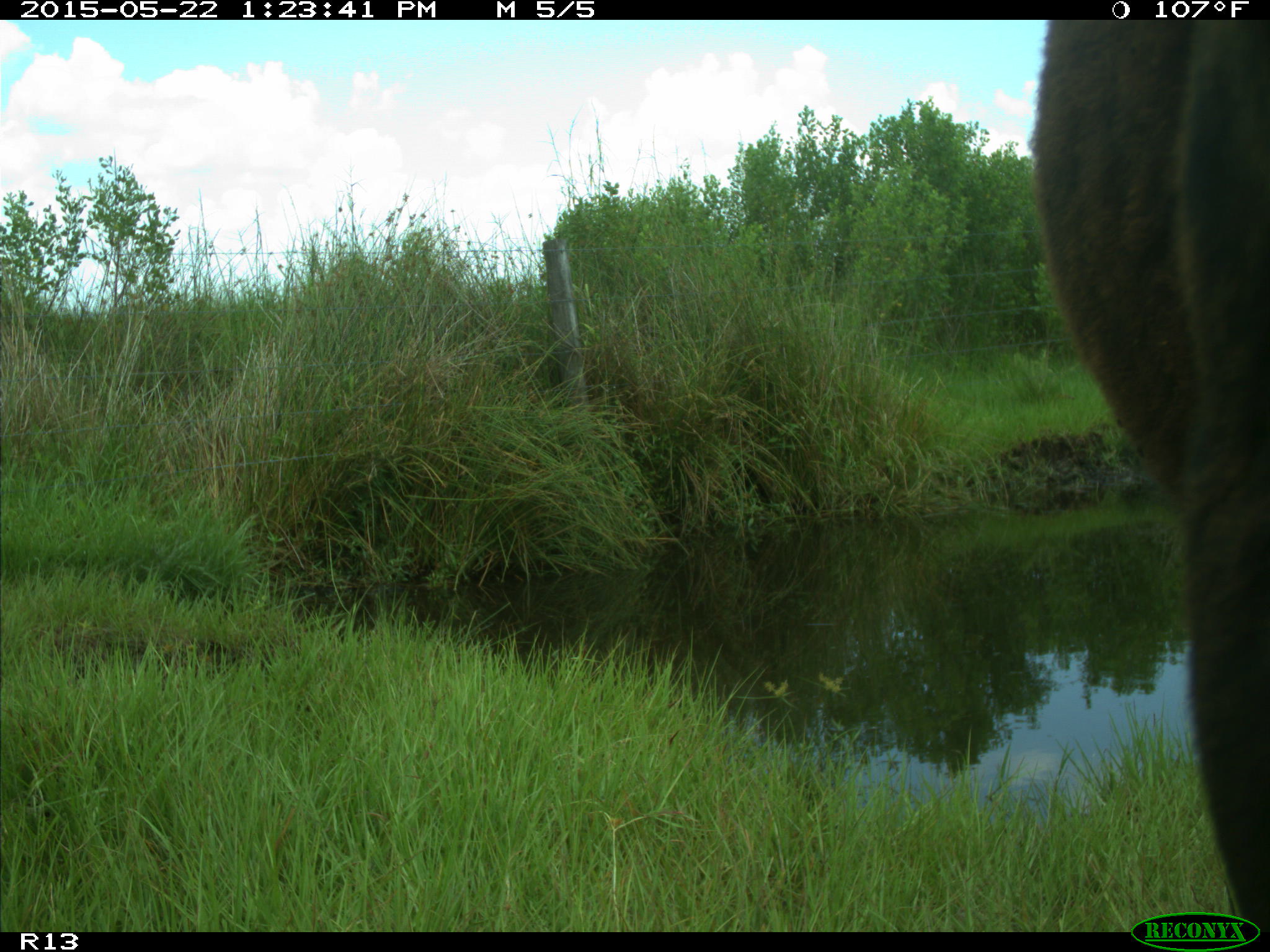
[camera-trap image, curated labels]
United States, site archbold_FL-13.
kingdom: Animalia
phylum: Chordata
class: Mammalia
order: Artiodactyla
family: Bovidae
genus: Bos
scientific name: Bos taurus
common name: domestic cow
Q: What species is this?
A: Bos taurus (domestic cow).